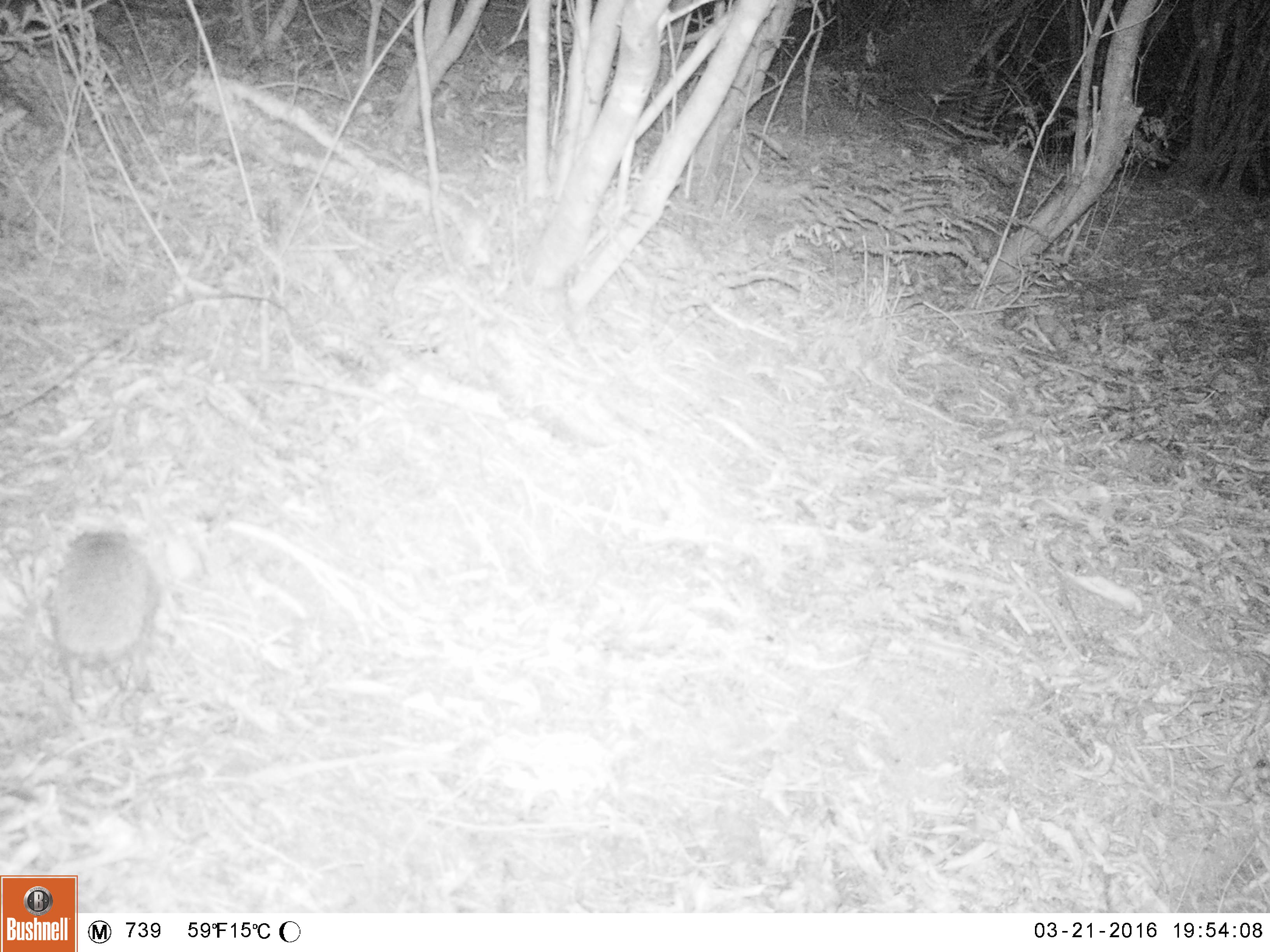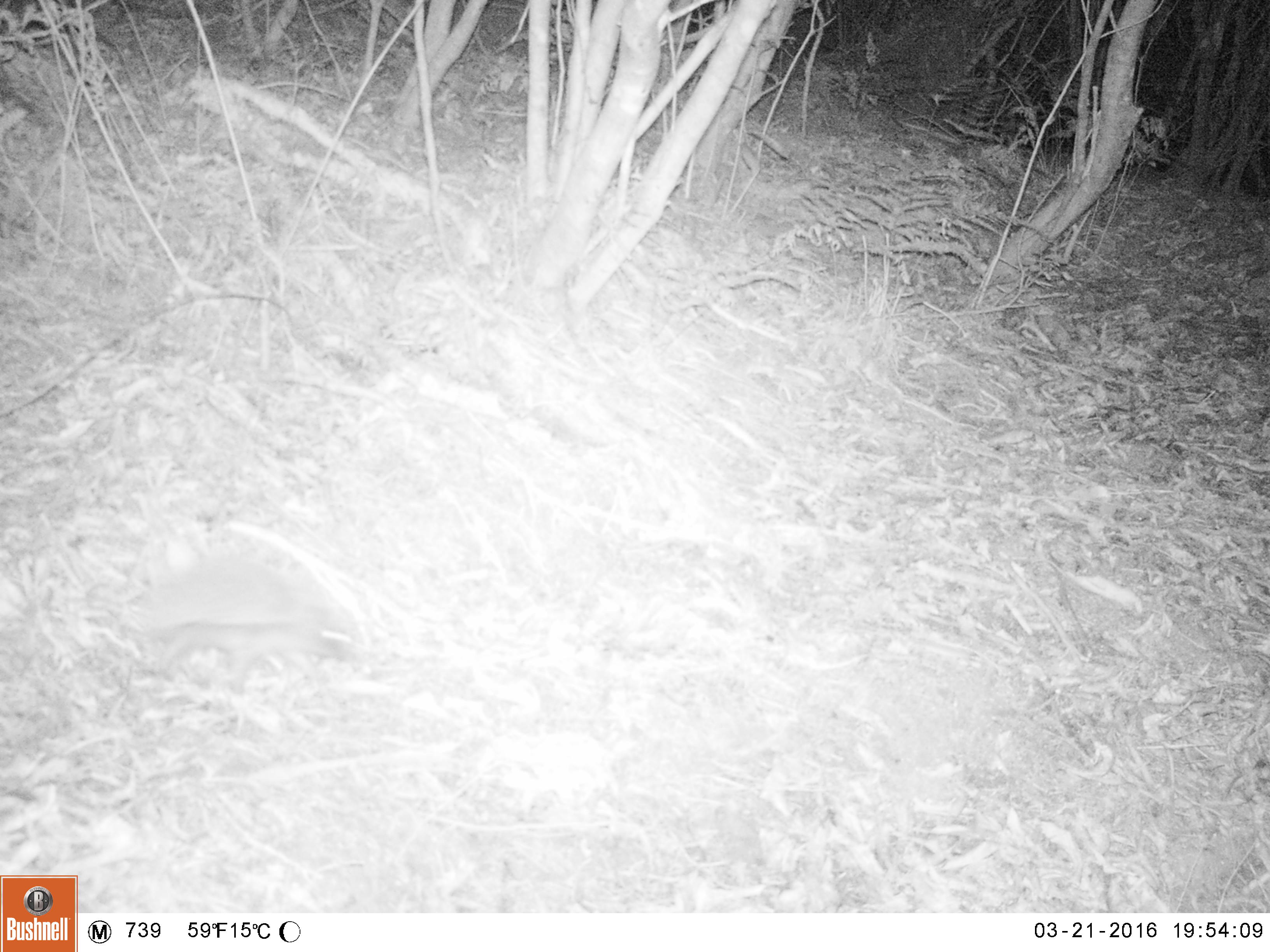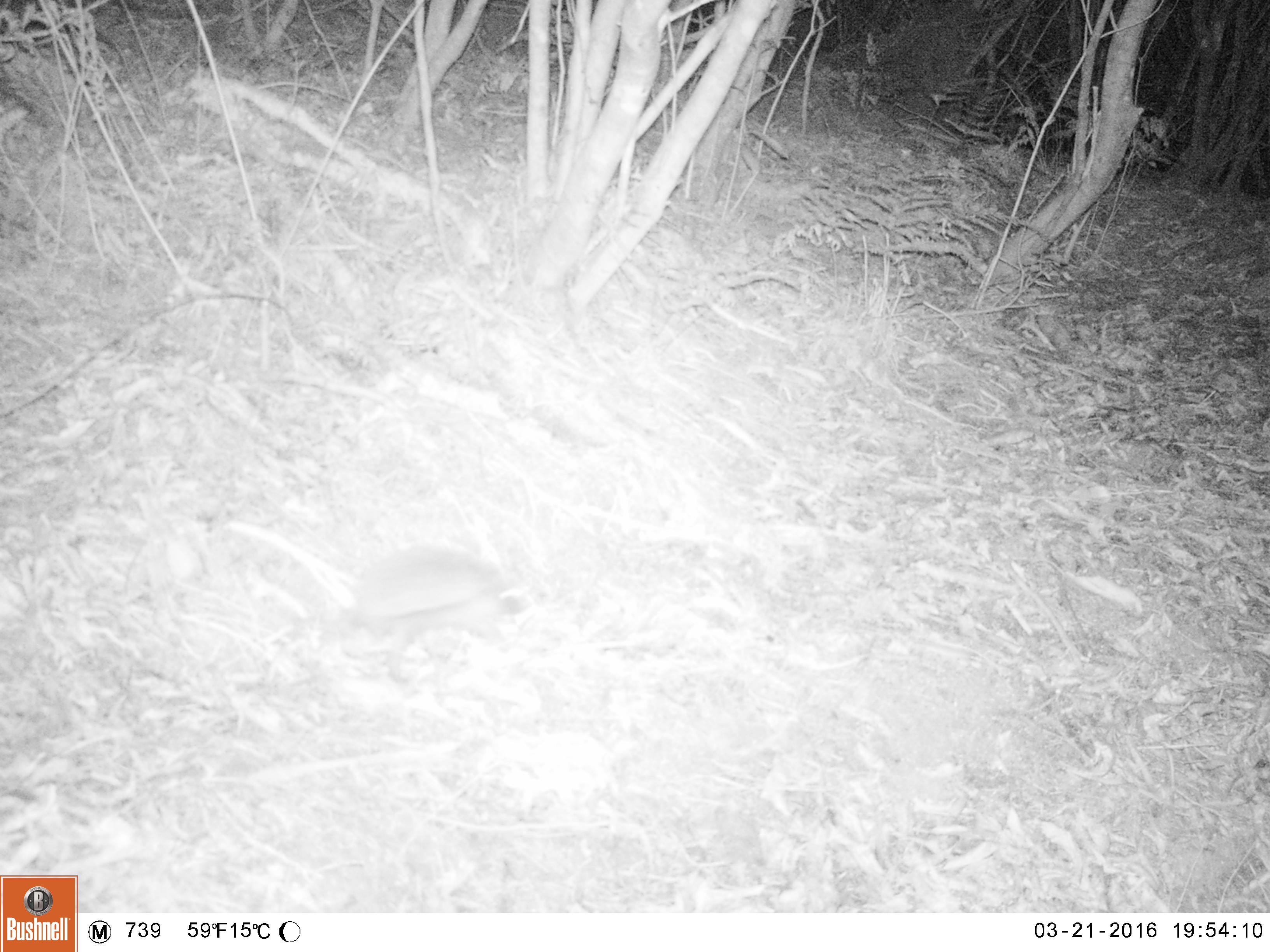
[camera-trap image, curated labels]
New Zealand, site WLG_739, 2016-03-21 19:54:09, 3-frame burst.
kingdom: Animalia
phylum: Chordata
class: Mammalia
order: Eulipotyphla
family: Erinaceidae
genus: Erinaceus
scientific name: Erinaceus europaeus europaeus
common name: european hedgehog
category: hedgehog